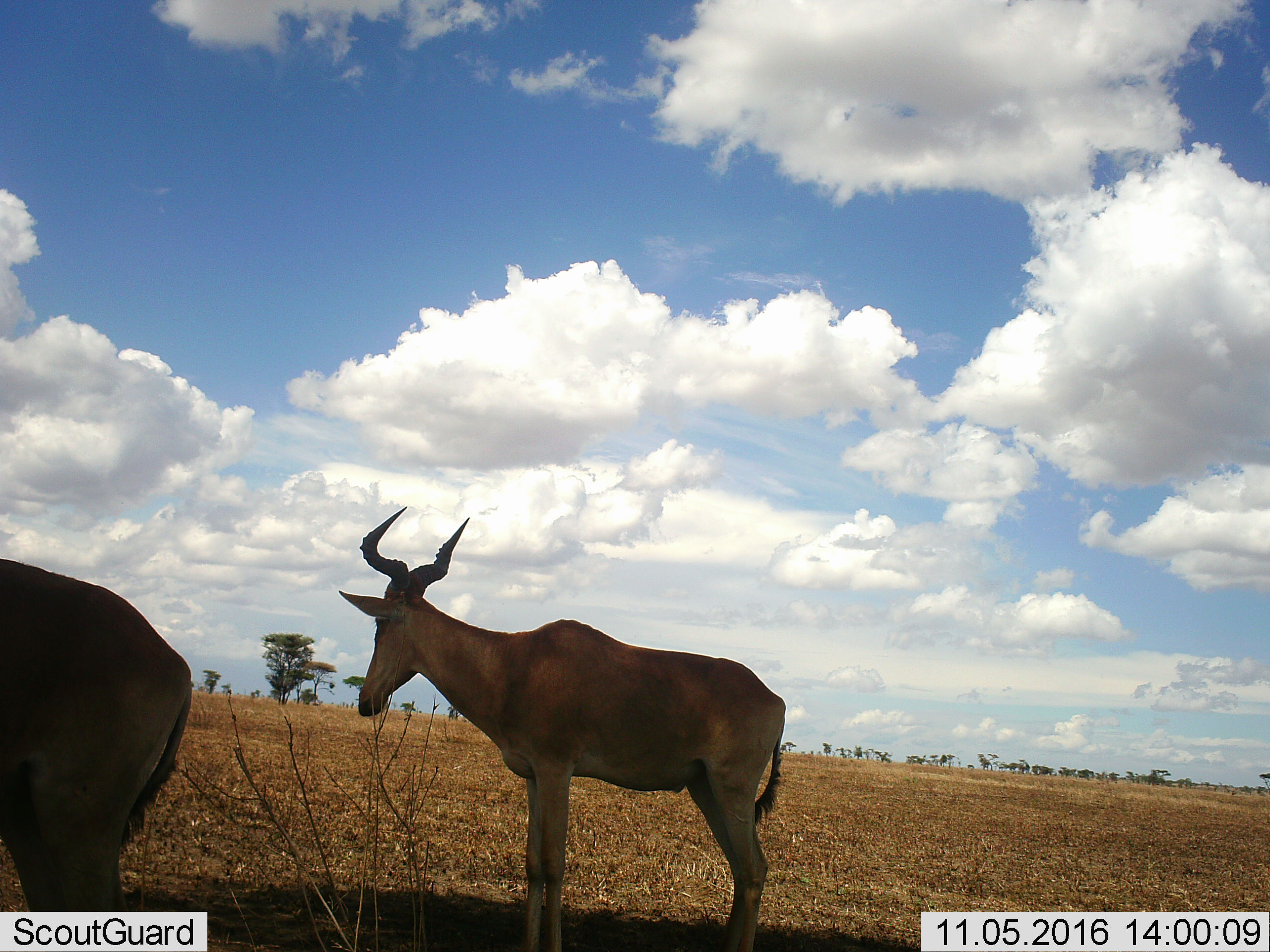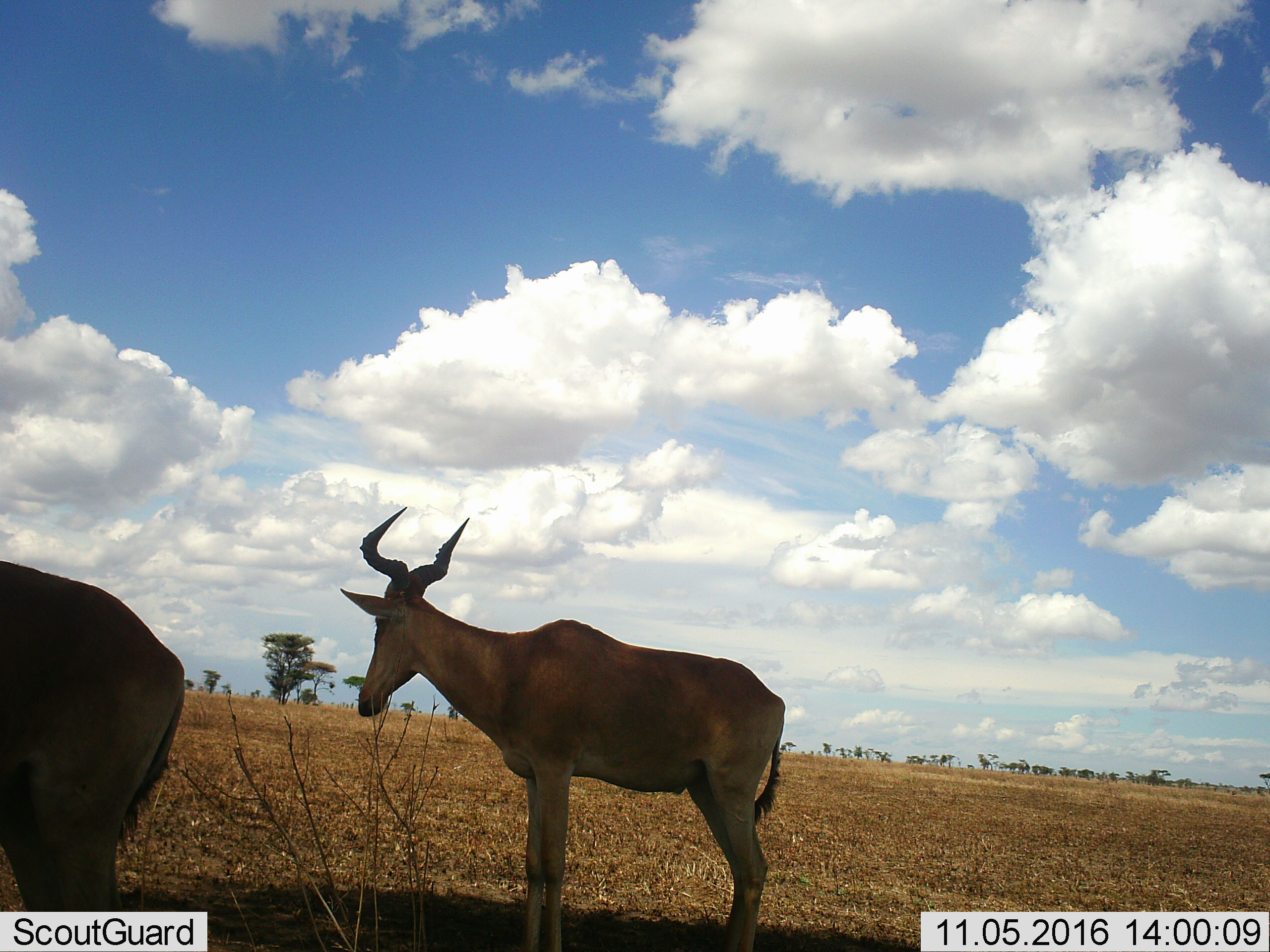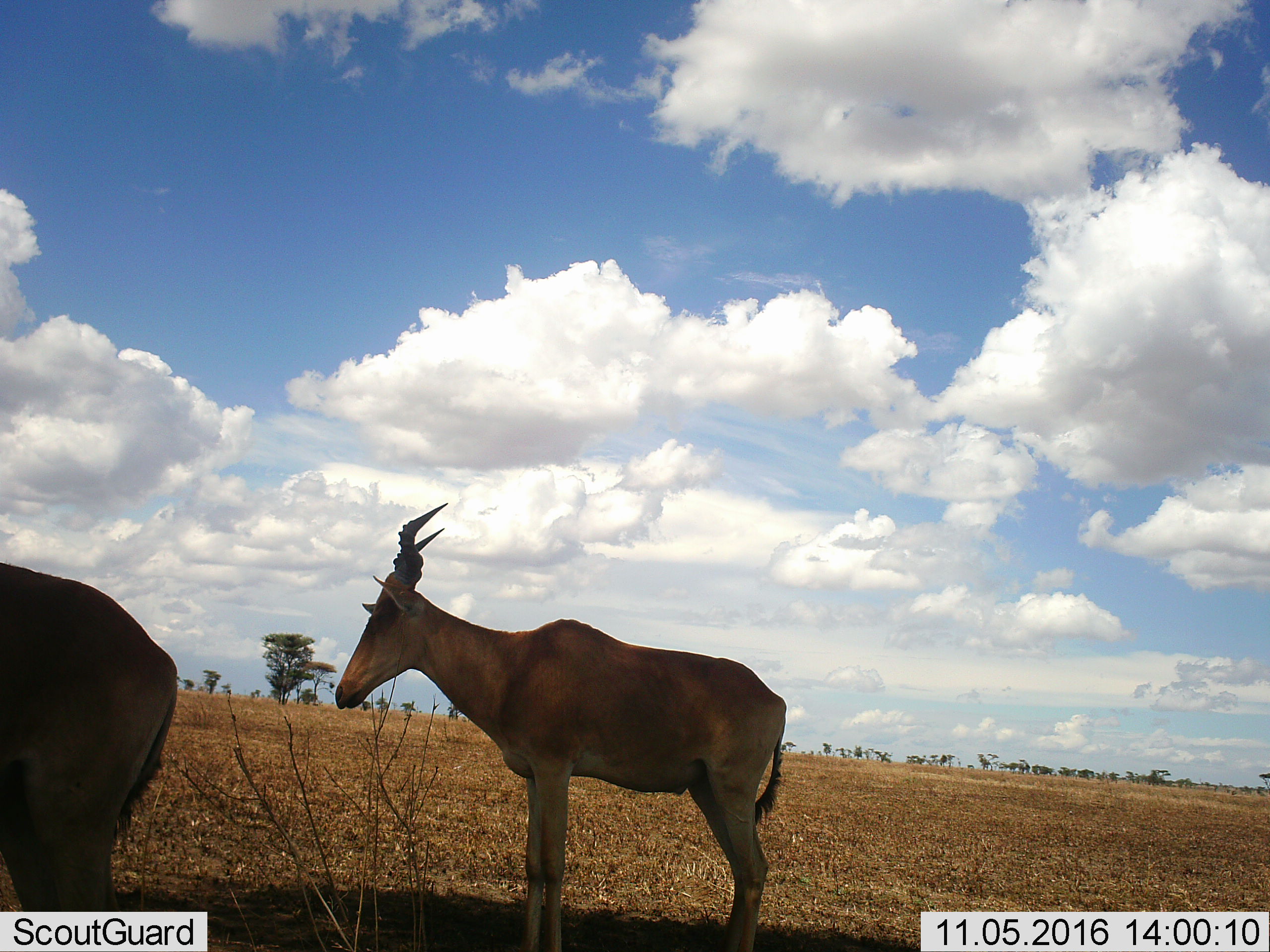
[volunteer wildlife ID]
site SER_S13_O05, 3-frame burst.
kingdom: Animalia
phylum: Chordata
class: Mammalia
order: Artiodactyla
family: Bovidae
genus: Alcelaphus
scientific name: Alcelaphus buselaphus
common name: hartebeest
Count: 2.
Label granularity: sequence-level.